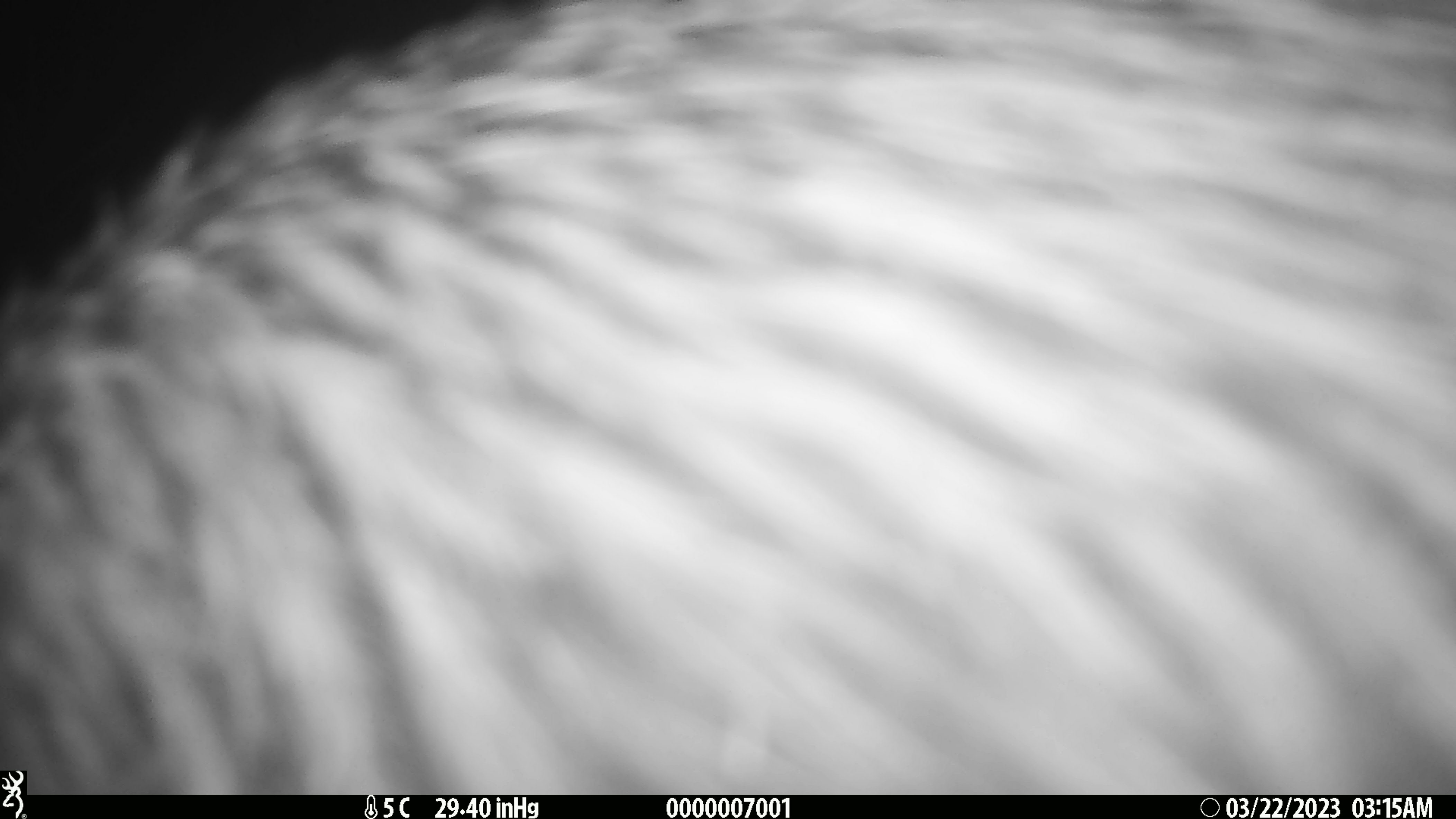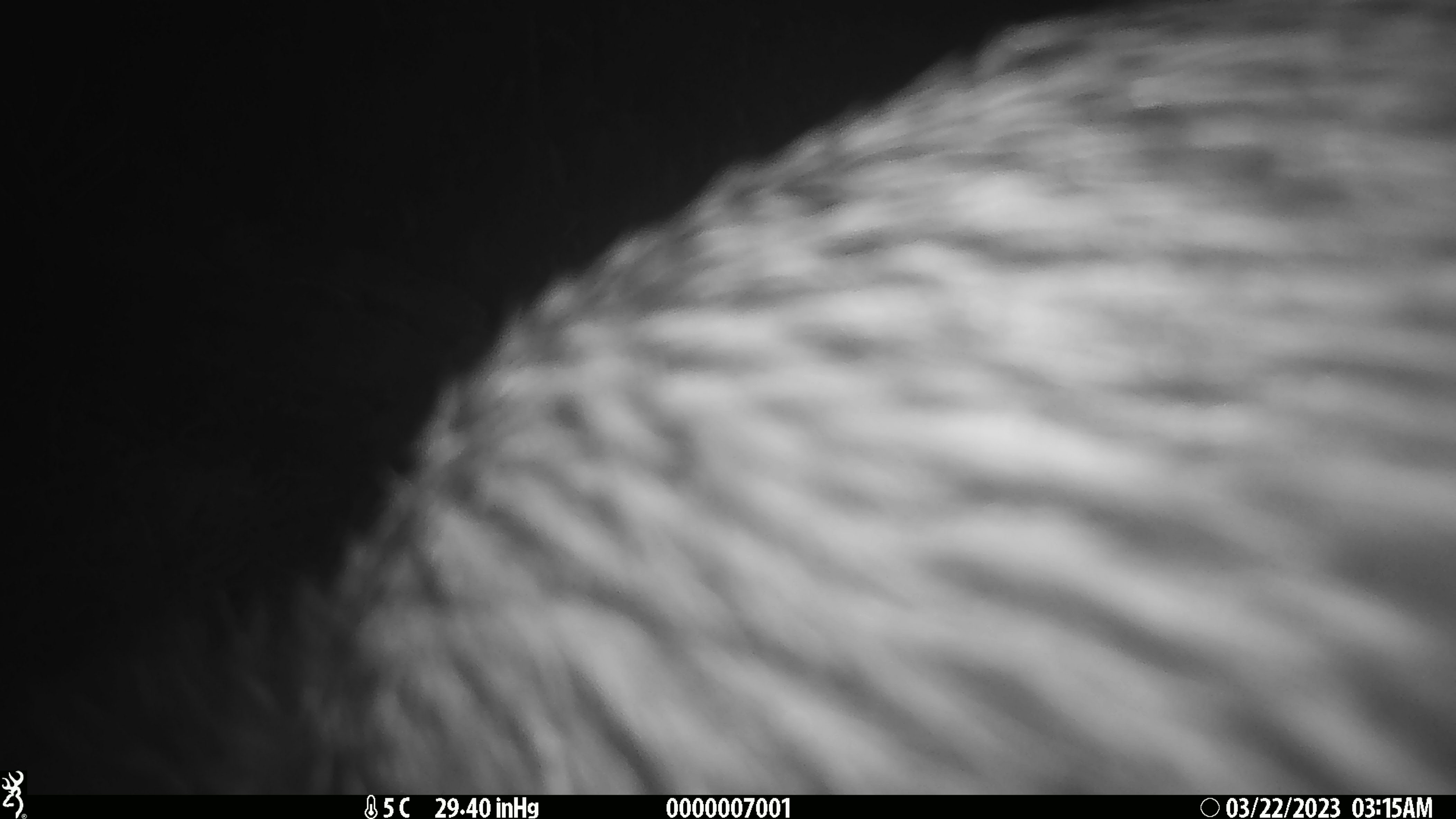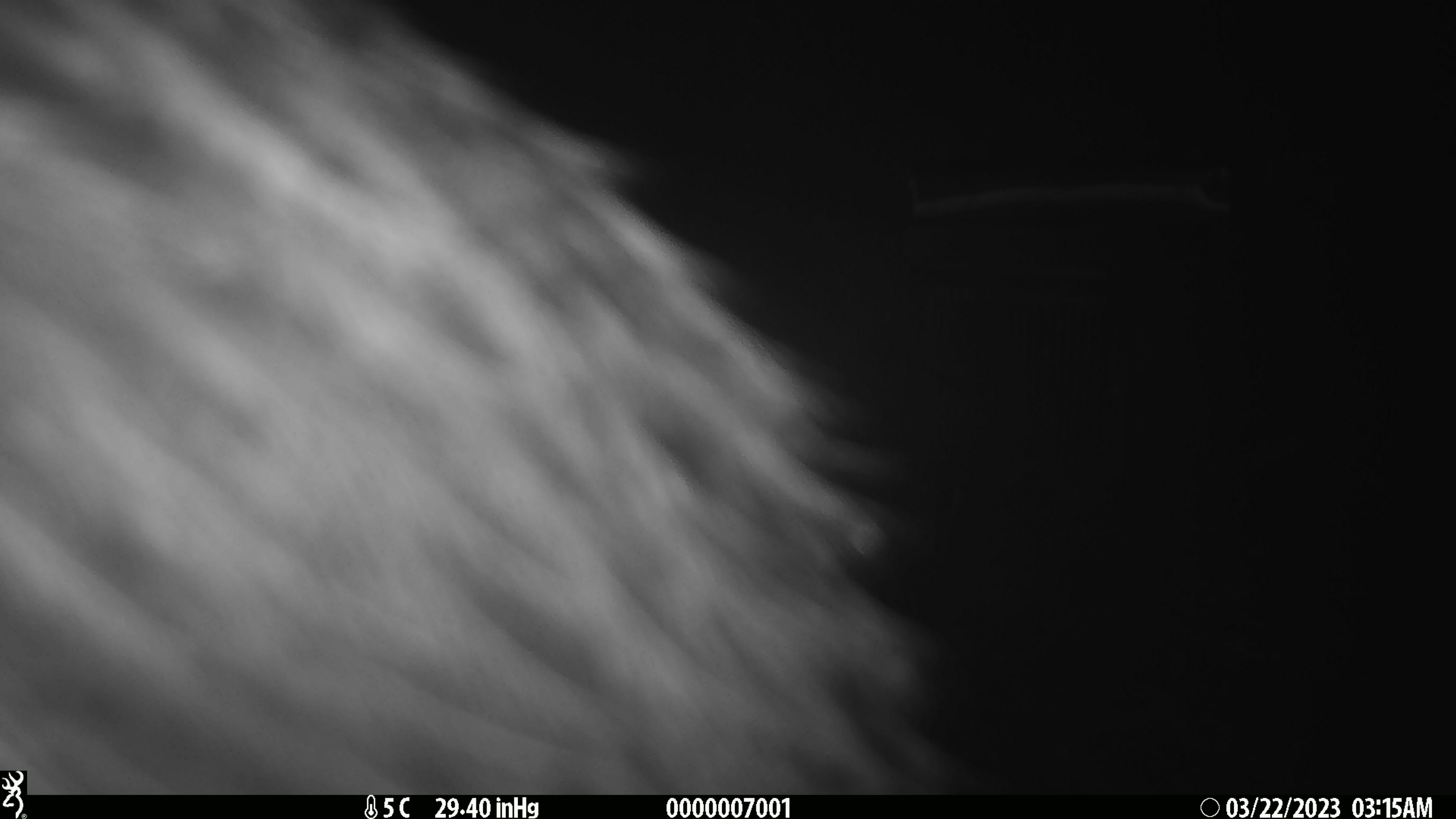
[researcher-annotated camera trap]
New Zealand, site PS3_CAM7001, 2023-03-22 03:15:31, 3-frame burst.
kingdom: Animalia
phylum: Chordata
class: Aves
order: Apterygiformes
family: Apterygidae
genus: Apteryx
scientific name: Apteryx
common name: kiwi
Kiwi (Apteryx).